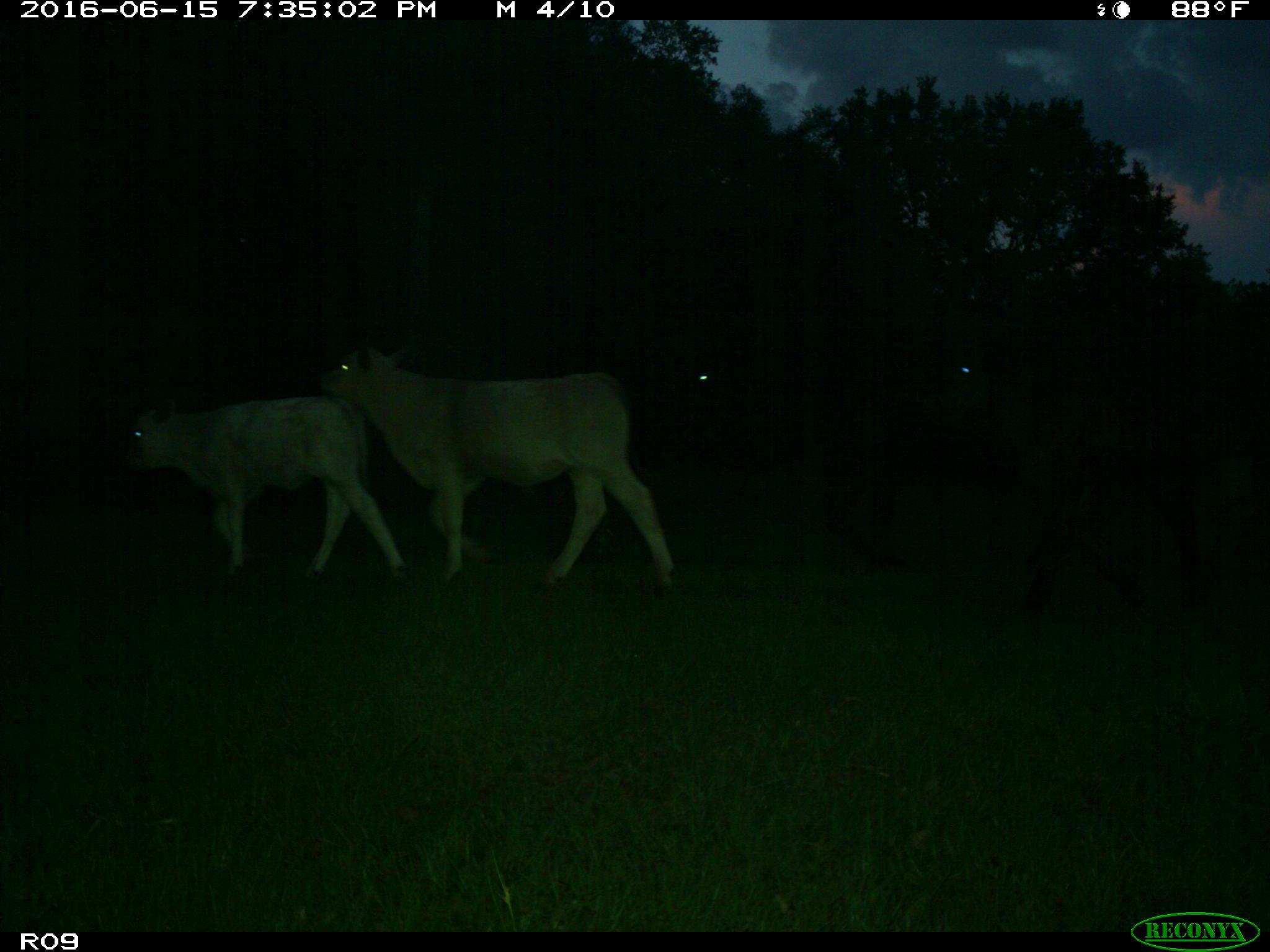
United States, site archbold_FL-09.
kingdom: Animalia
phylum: Chordata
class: Mammalia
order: Artiodactyla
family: Bovidae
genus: Bos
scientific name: Bos taurus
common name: domestic cow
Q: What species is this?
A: Bos taurus (domestic cow).